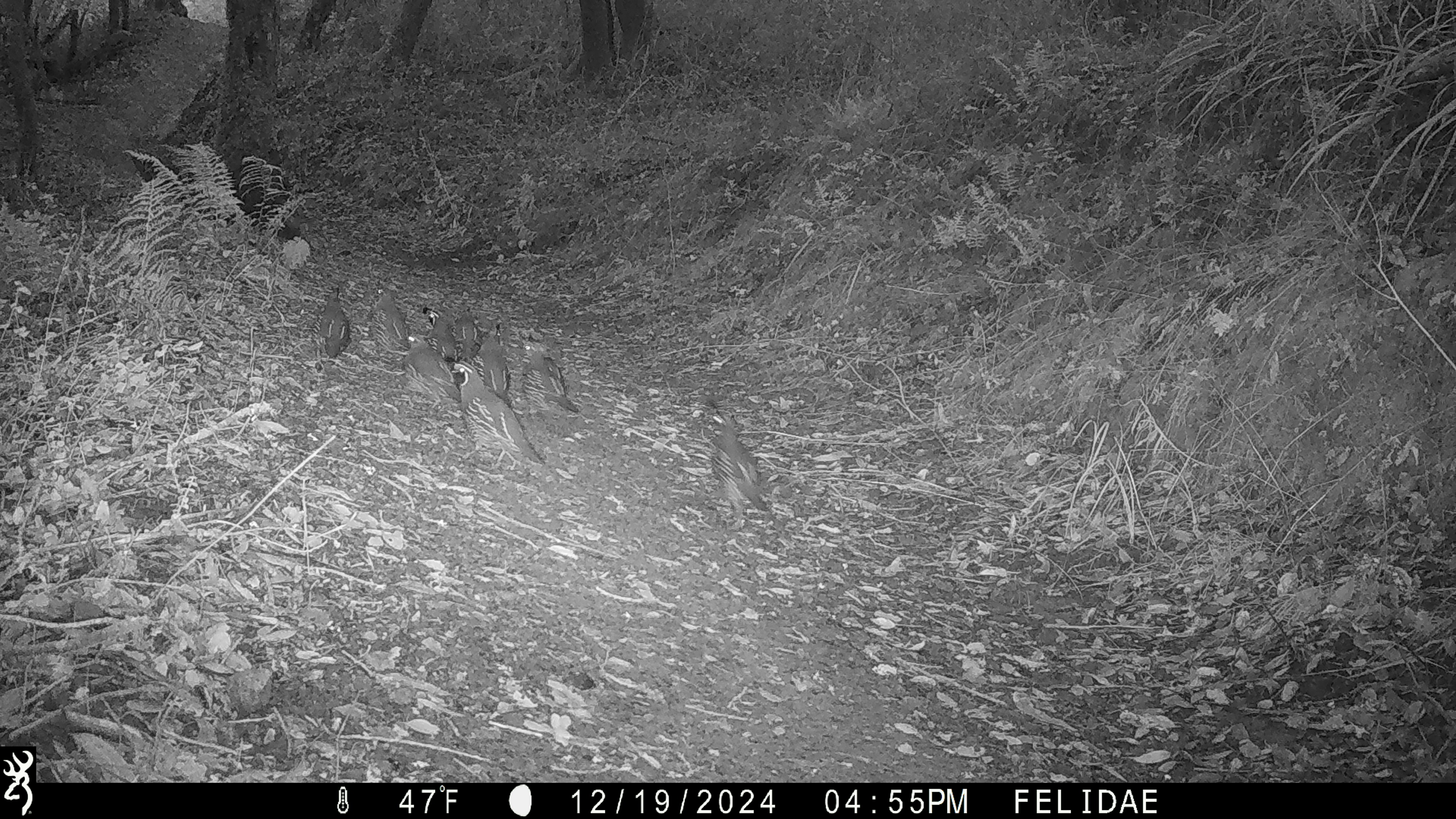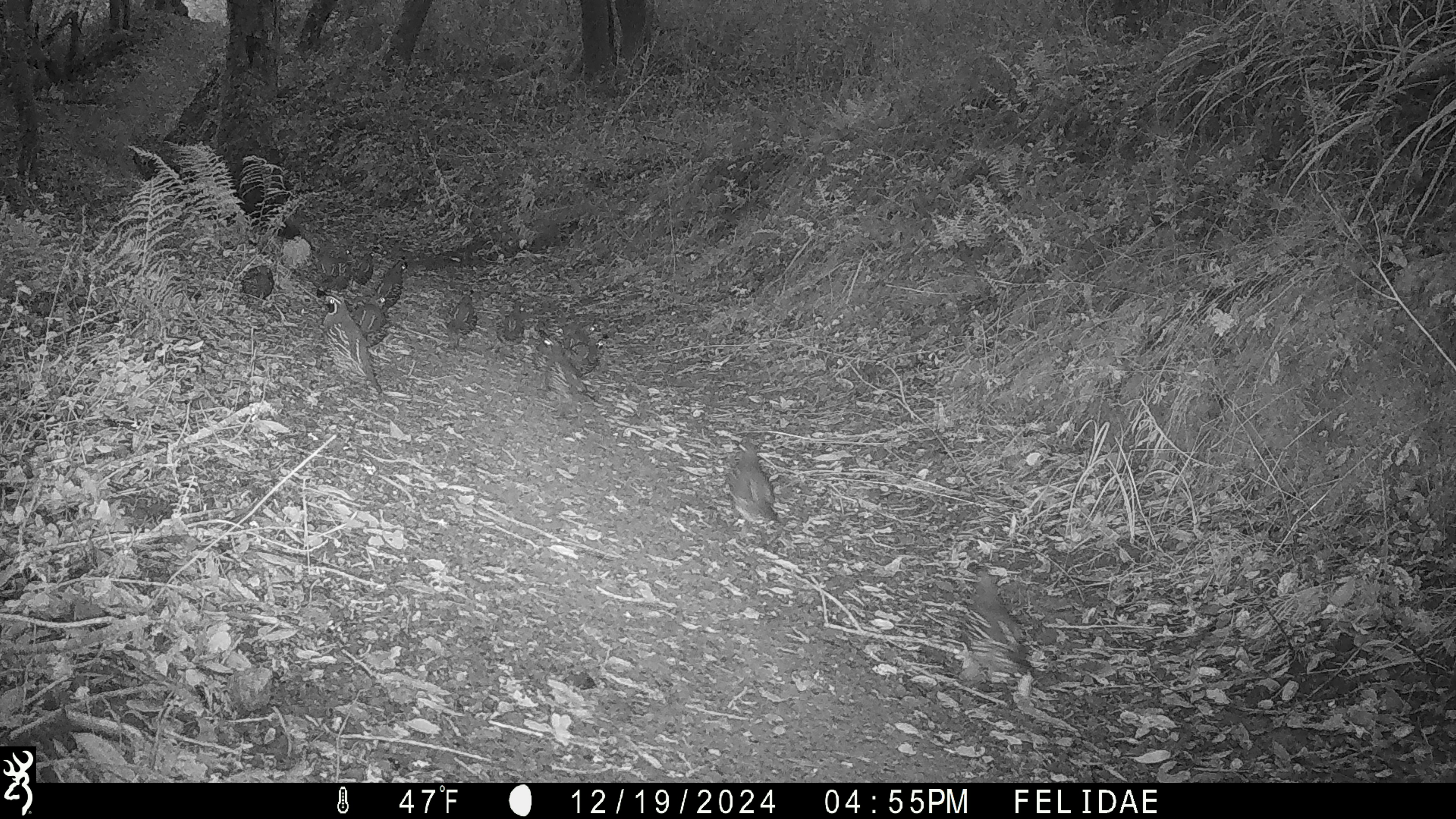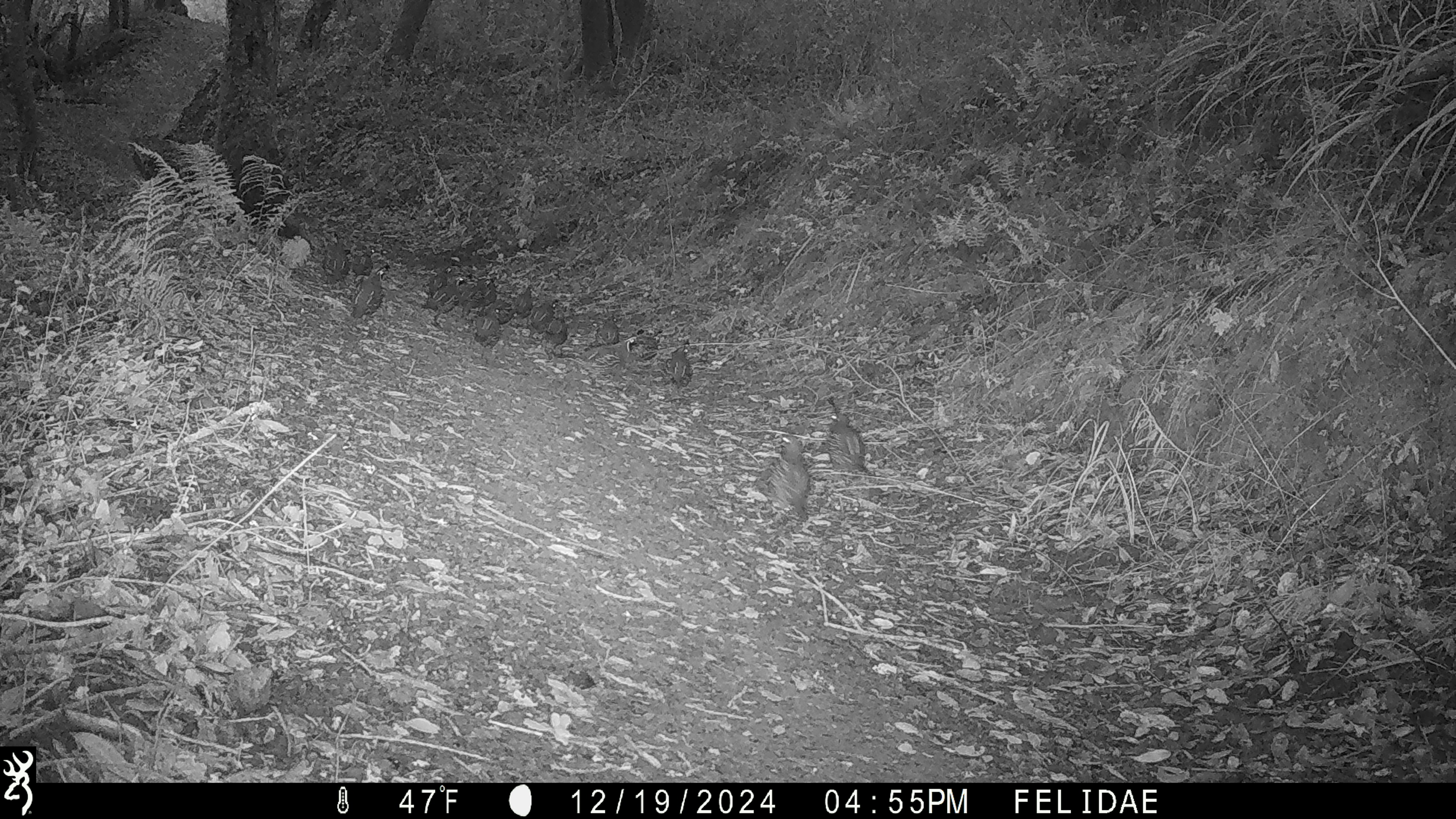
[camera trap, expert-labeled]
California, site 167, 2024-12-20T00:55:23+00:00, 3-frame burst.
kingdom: Animalia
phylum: Chordata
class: Aves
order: Galliformes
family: Odontophoridae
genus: Callipepla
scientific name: Callipepla californica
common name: california quail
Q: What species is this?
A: California quail (Callipepla californica).